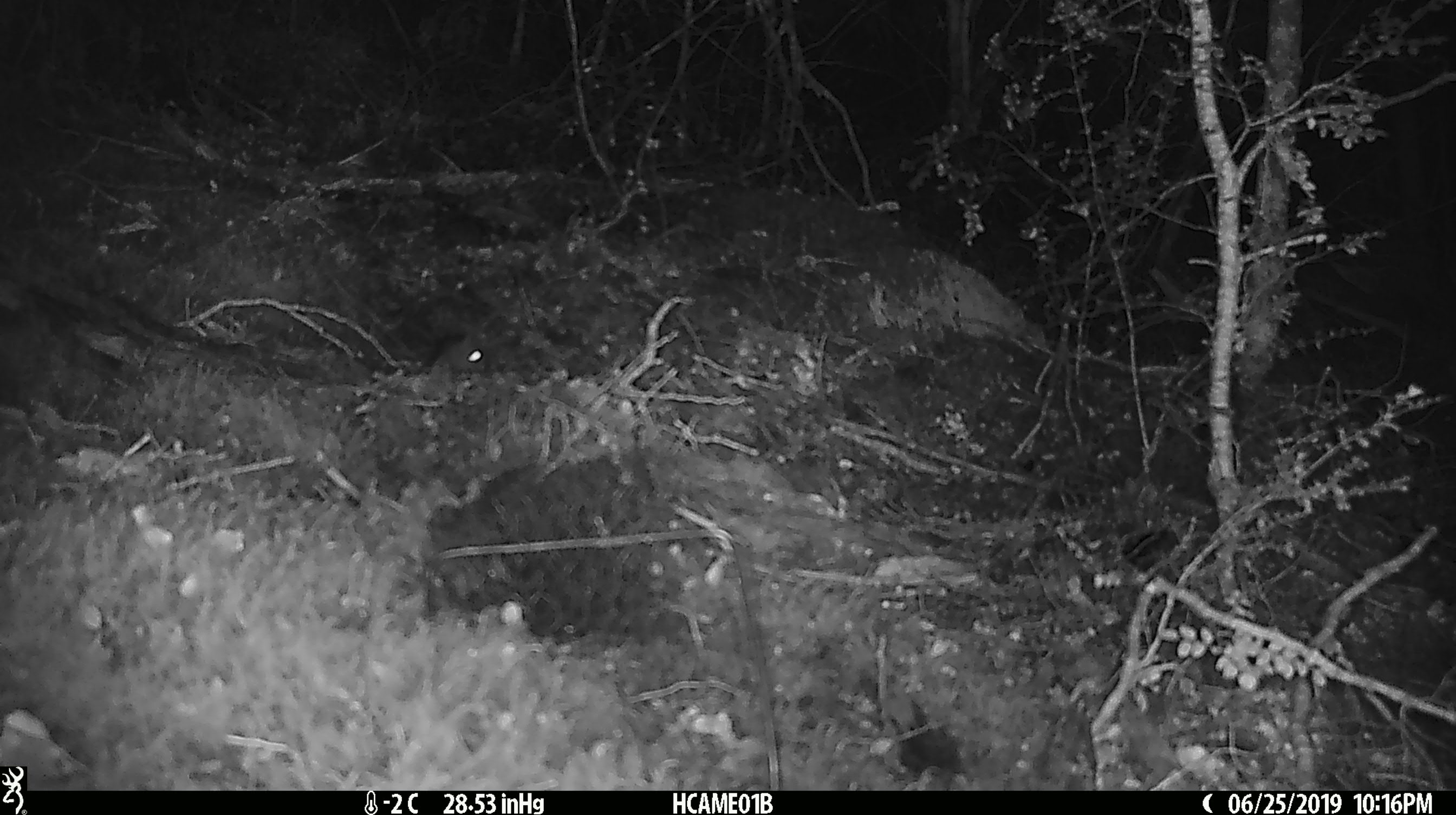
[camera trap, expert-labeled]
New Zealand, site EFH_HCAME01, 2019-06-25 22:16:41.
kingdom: Animalia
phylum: Chordata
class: Mammalia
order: Rodentia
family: Muridae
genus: Mus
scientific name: Mus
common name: mouse